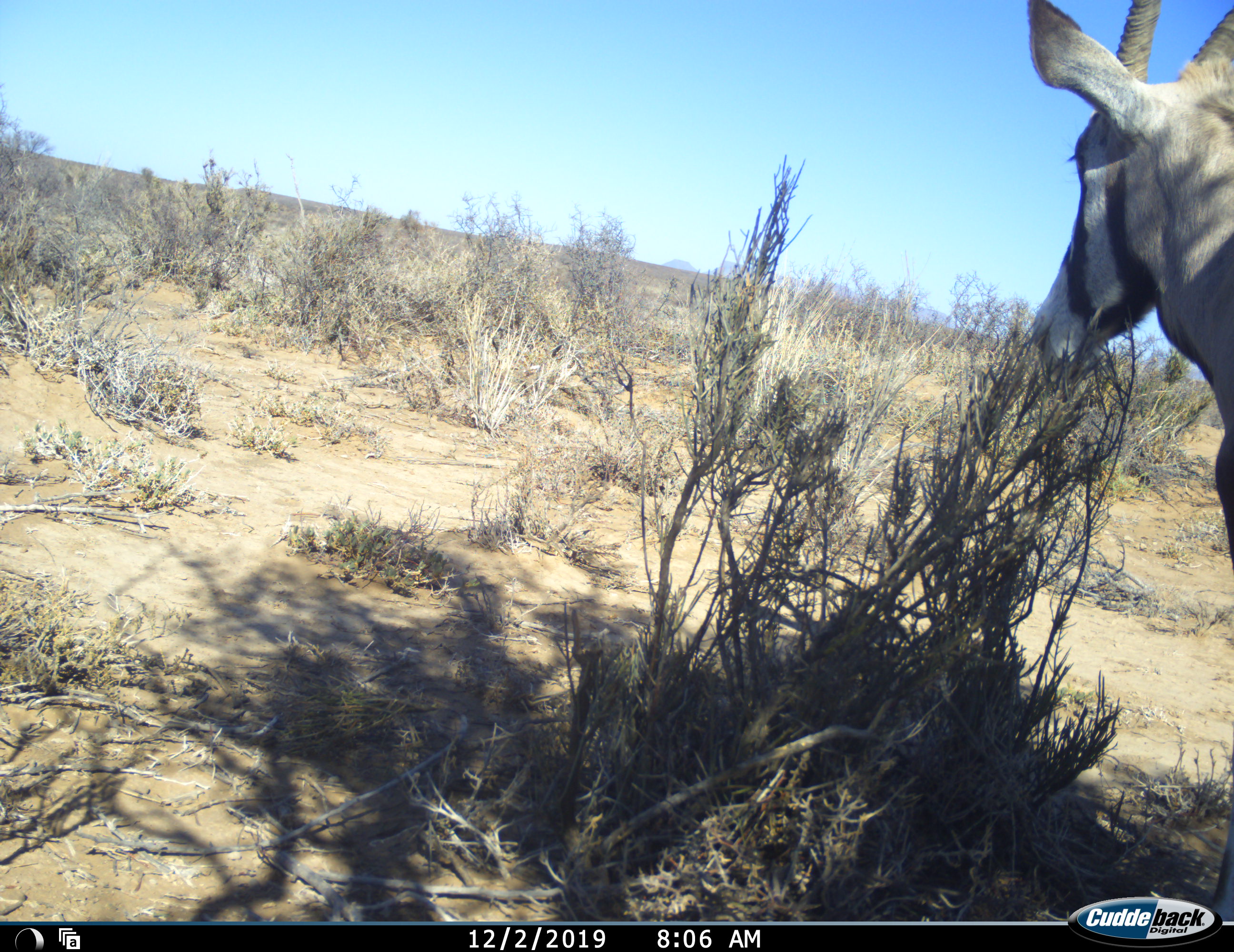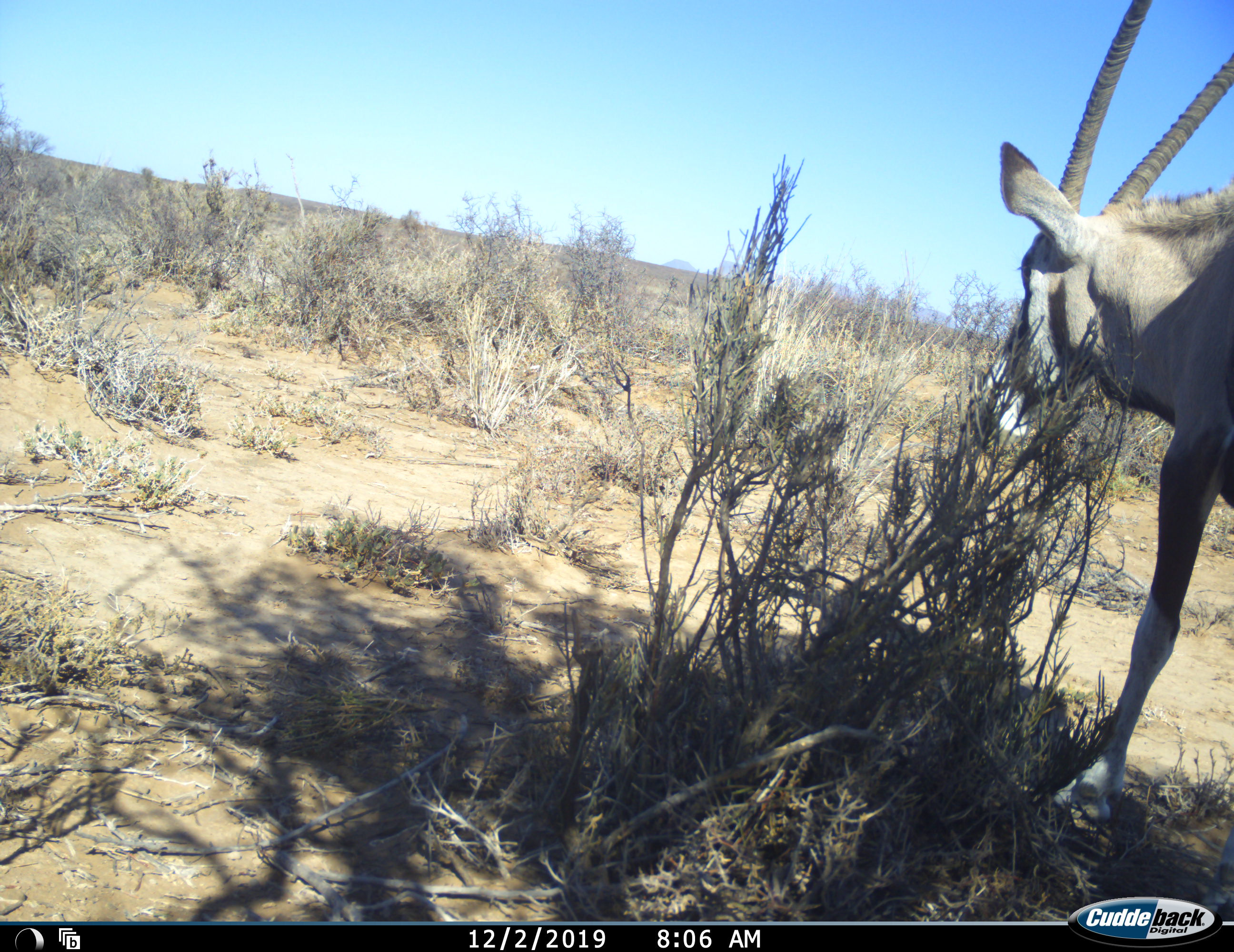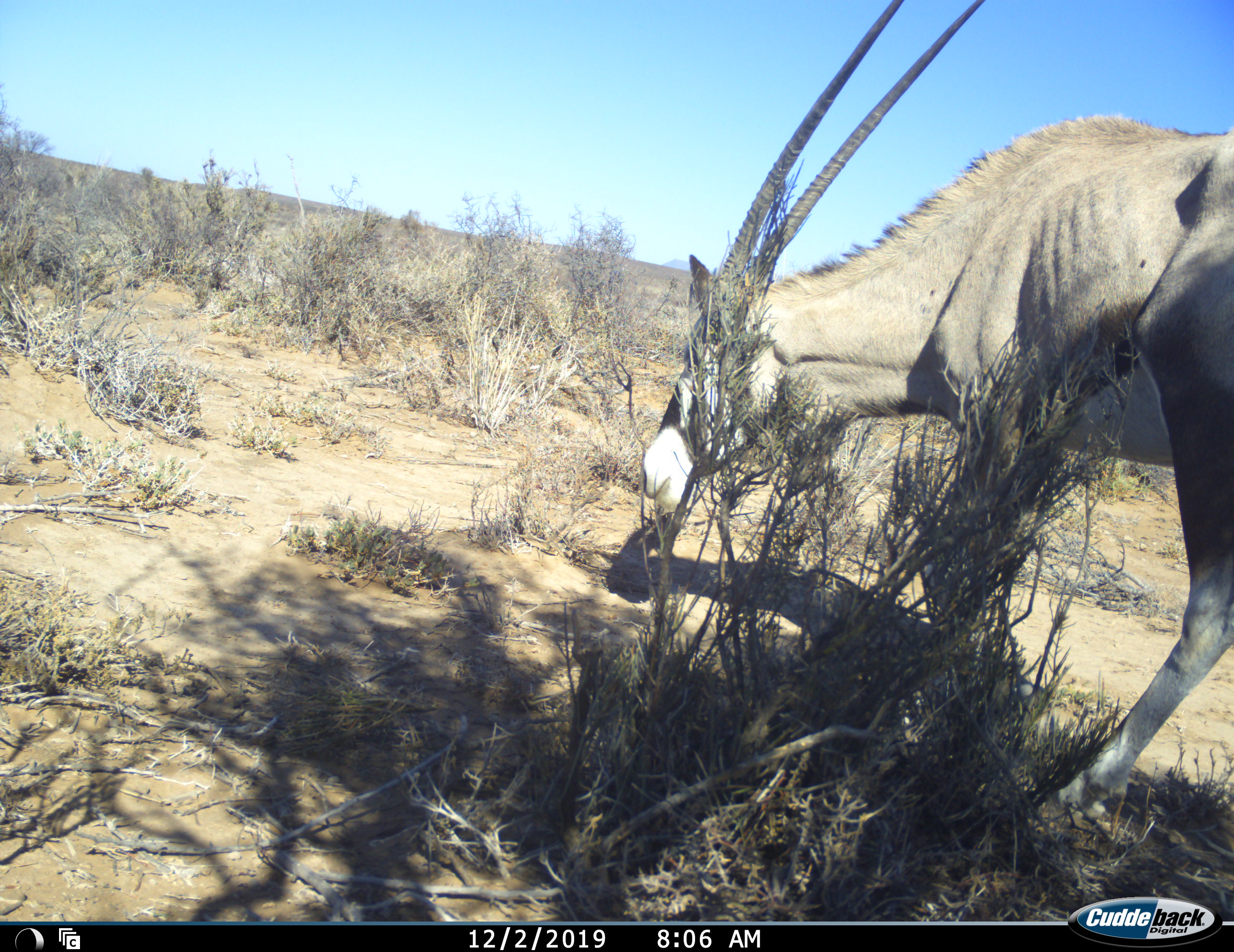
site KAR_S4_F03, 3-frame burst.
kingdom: Animalia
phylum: Chordata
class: Mammalia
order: Artiodactyla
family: Bovidae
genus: Oryx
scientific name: Oryx gazella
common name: gemsbok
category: oryx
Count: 1.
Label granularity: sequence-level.